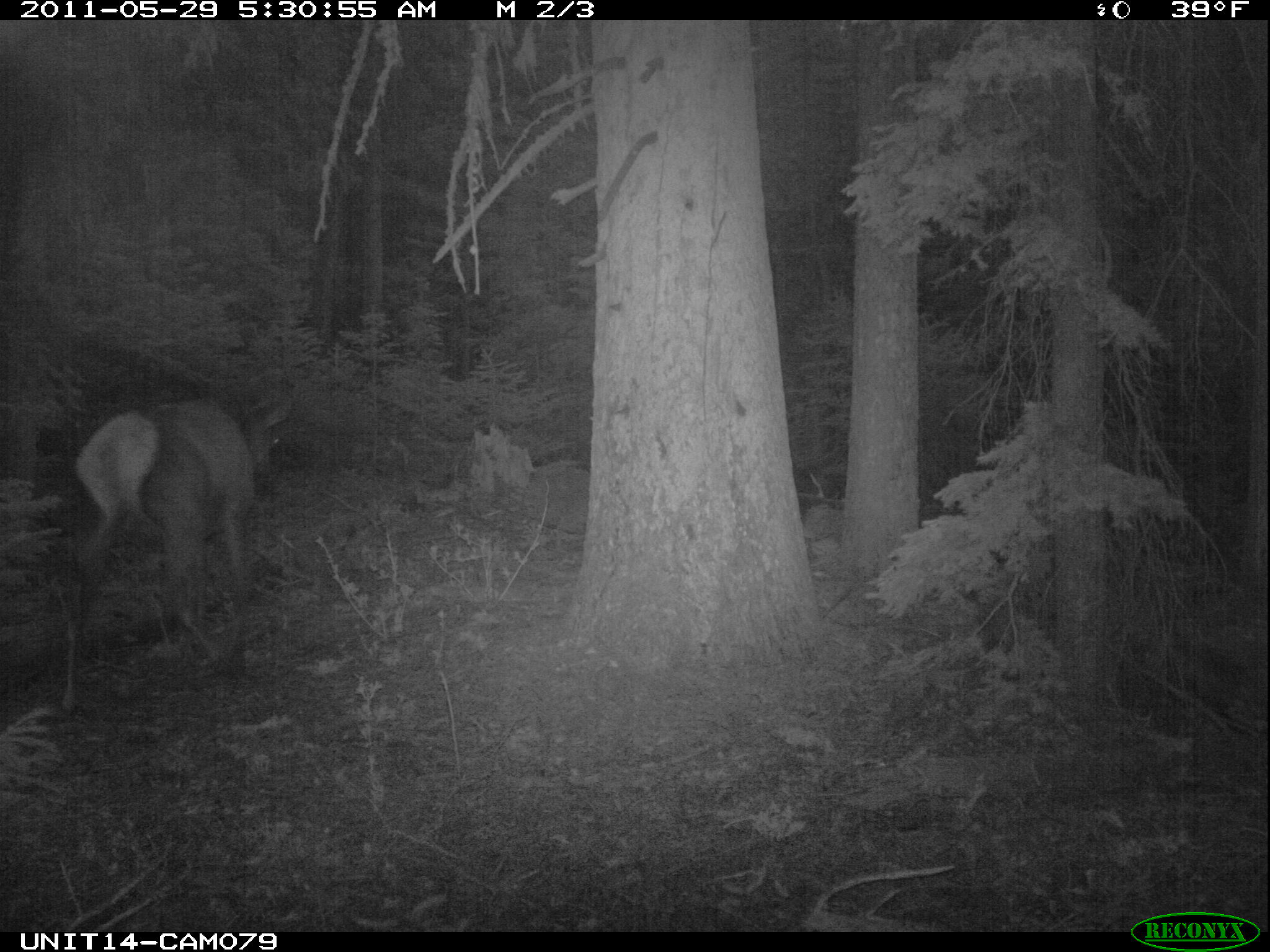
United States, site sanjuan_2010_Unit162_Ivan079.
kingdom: Animalia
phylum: Chordata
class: Mammalia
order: Artiodactyla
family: Cervidae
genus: Cervus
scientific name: Cervus elaphus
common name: red deer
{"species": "Cervus elaphus (red deer)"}